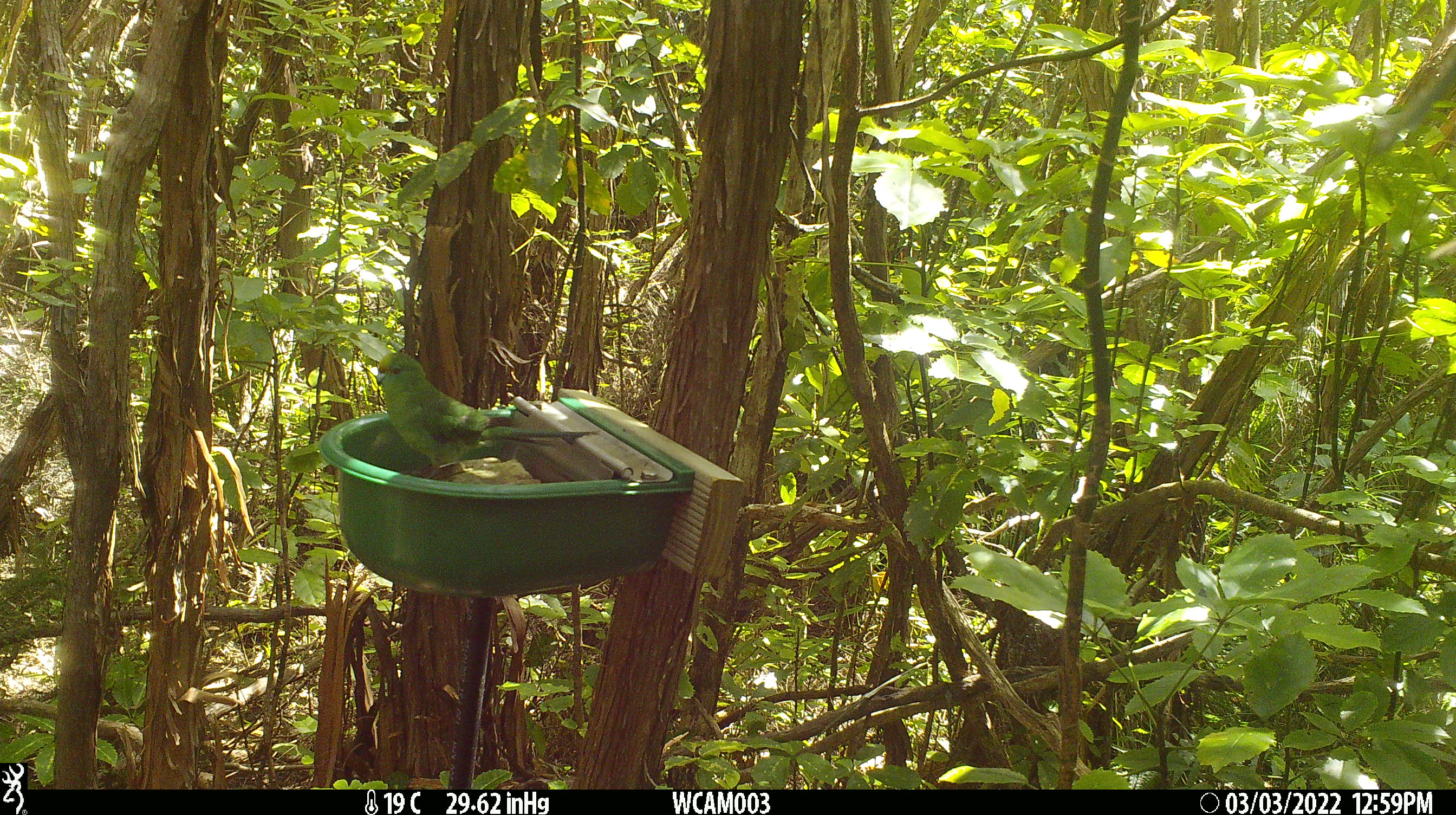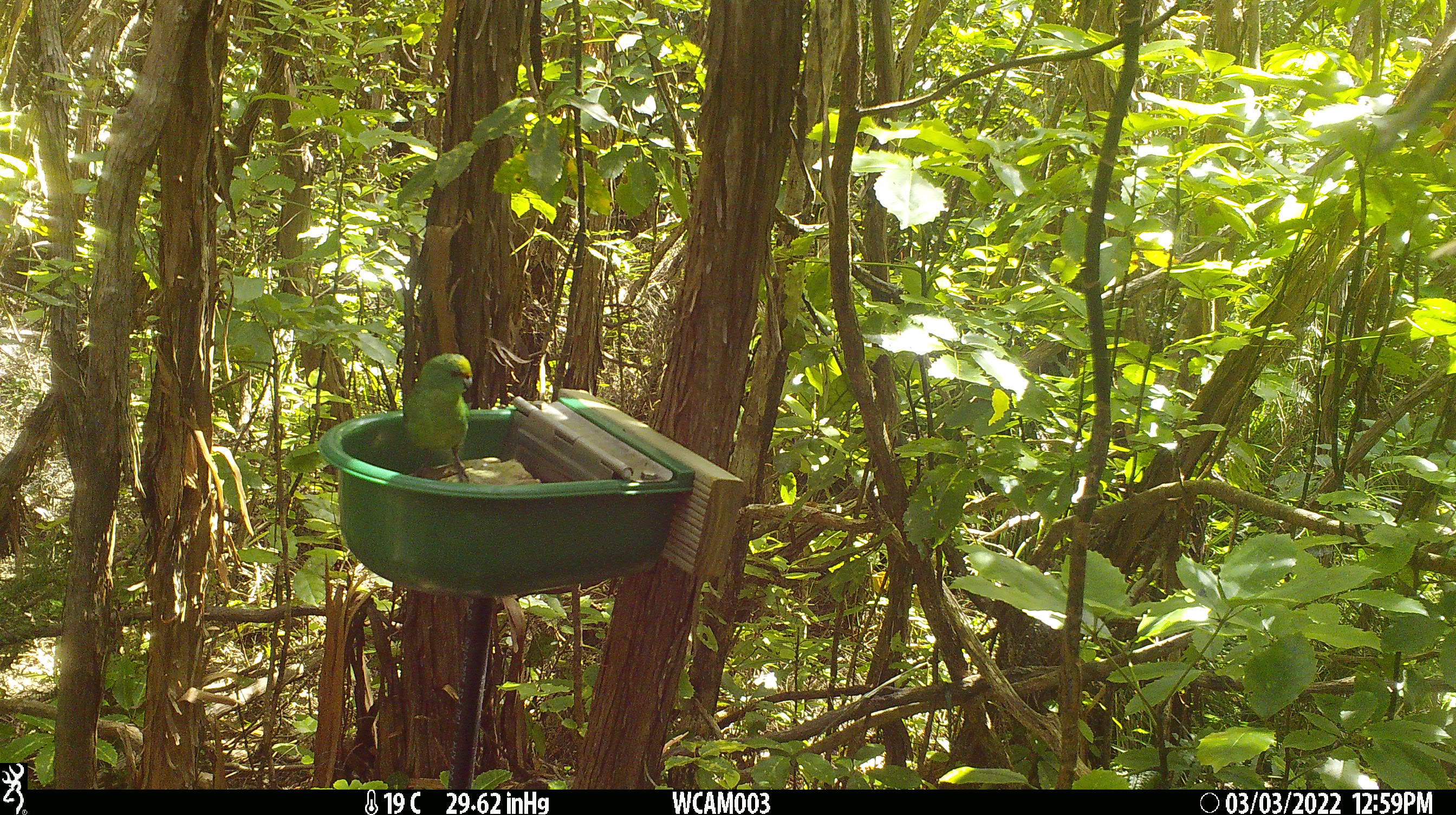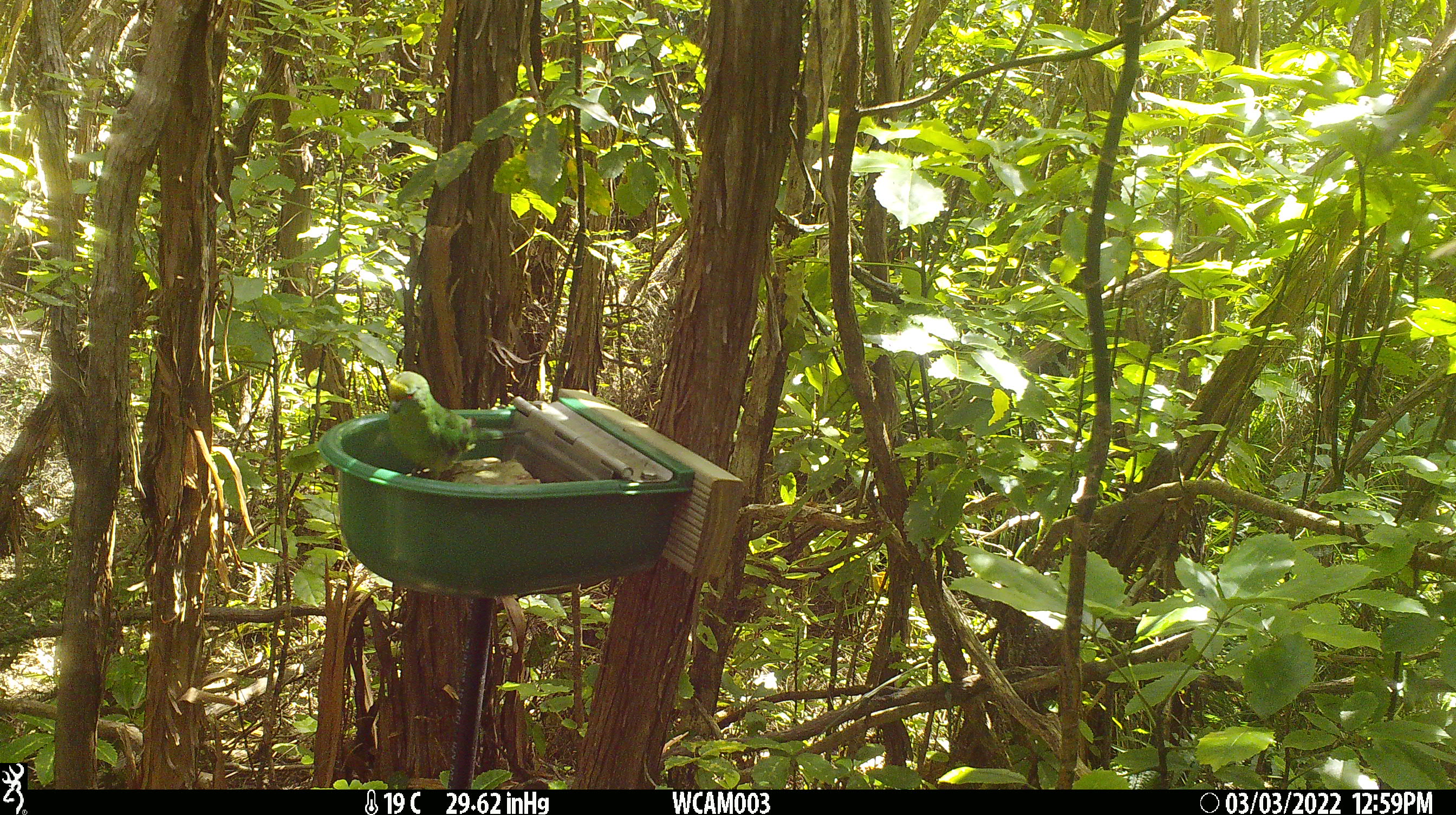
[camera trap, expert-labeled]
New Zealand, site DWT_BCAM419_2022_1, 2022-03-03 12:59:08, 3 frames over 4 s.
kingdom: Animalia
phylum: Chordata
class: Aves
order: Psittaciformes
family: Psittaculidae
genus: Cyanoramphus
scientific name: Cyanoramphus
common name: parakeet